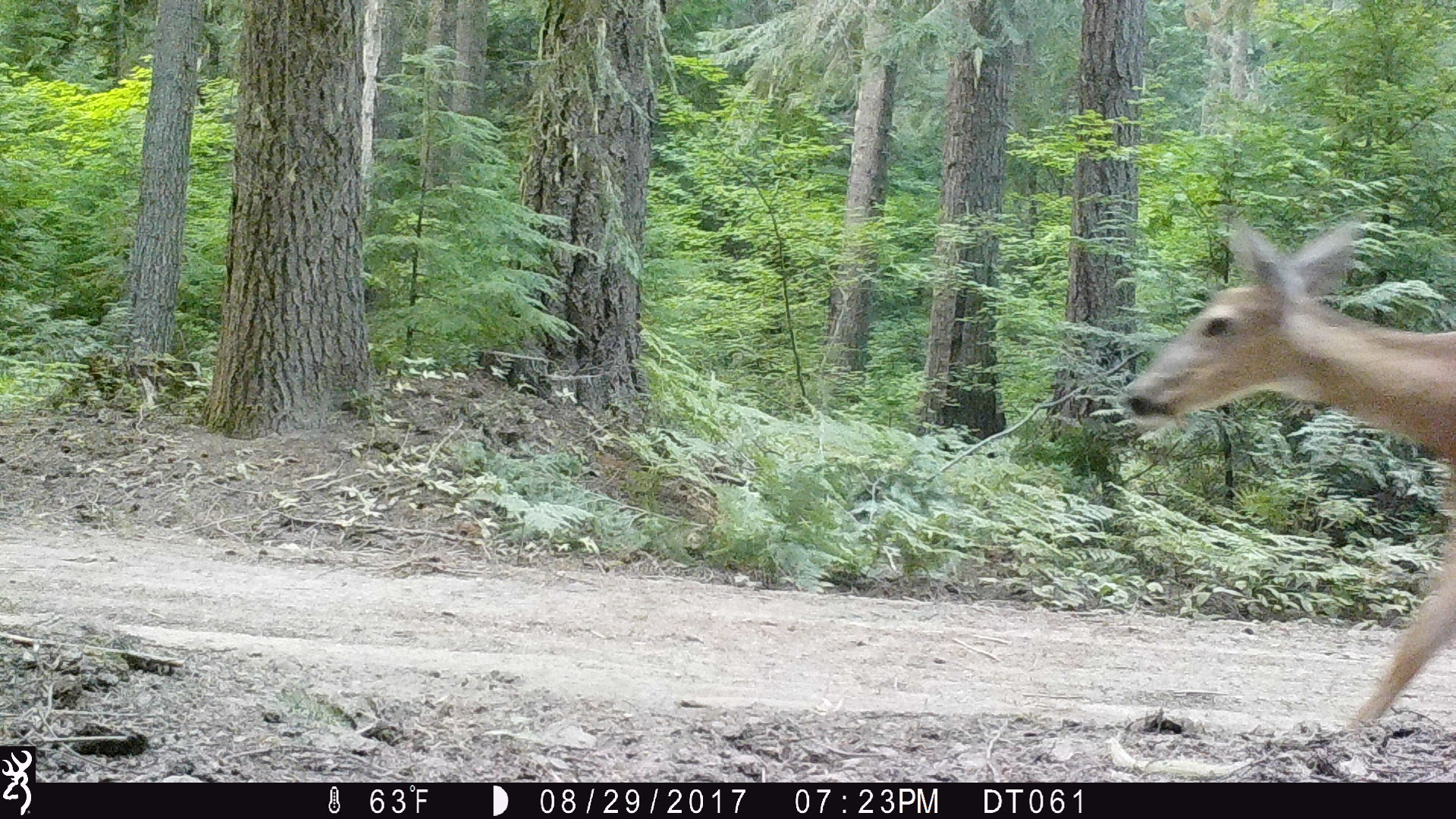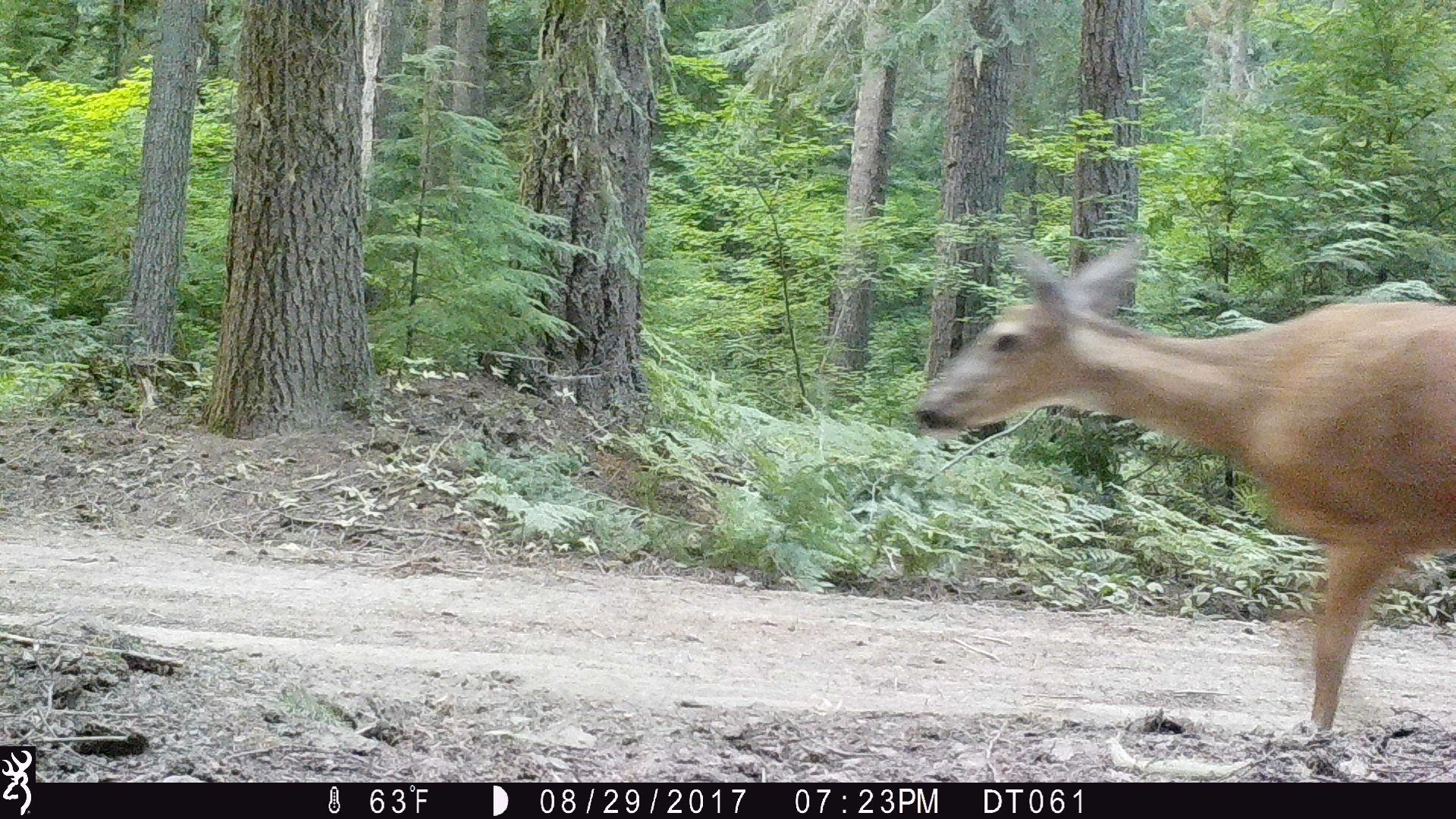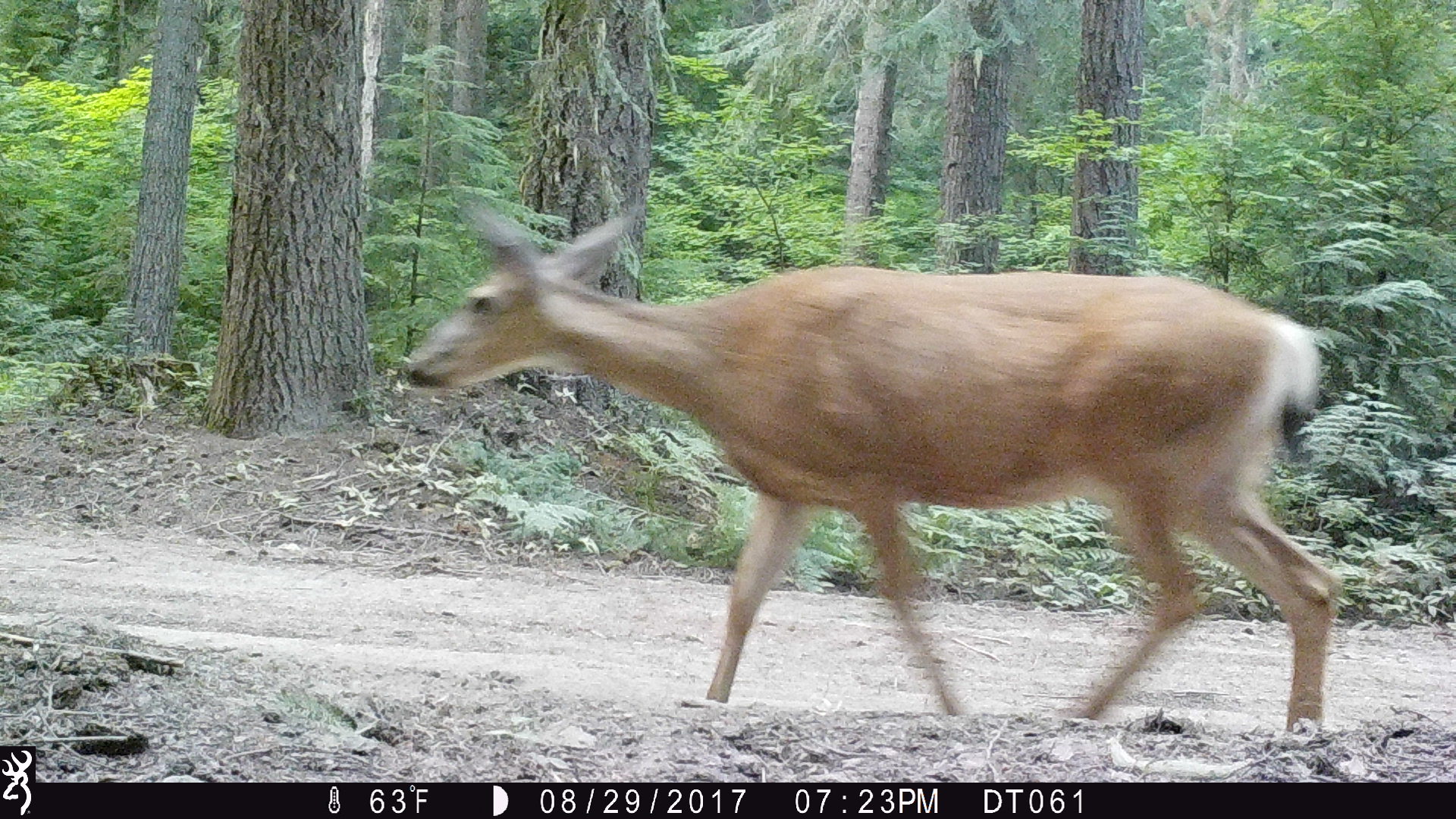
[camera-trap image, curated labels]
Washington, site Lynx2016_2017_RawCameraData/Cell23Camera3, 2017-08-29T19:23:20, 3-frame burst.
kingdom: Animalia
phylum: Chordata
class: Mammalia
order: Artiodactyla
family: Cervidae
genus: Odocoileus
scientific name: Odocoileus hemionus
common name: mule deer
Odocoileus hemionus (mule deer). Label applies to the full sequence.